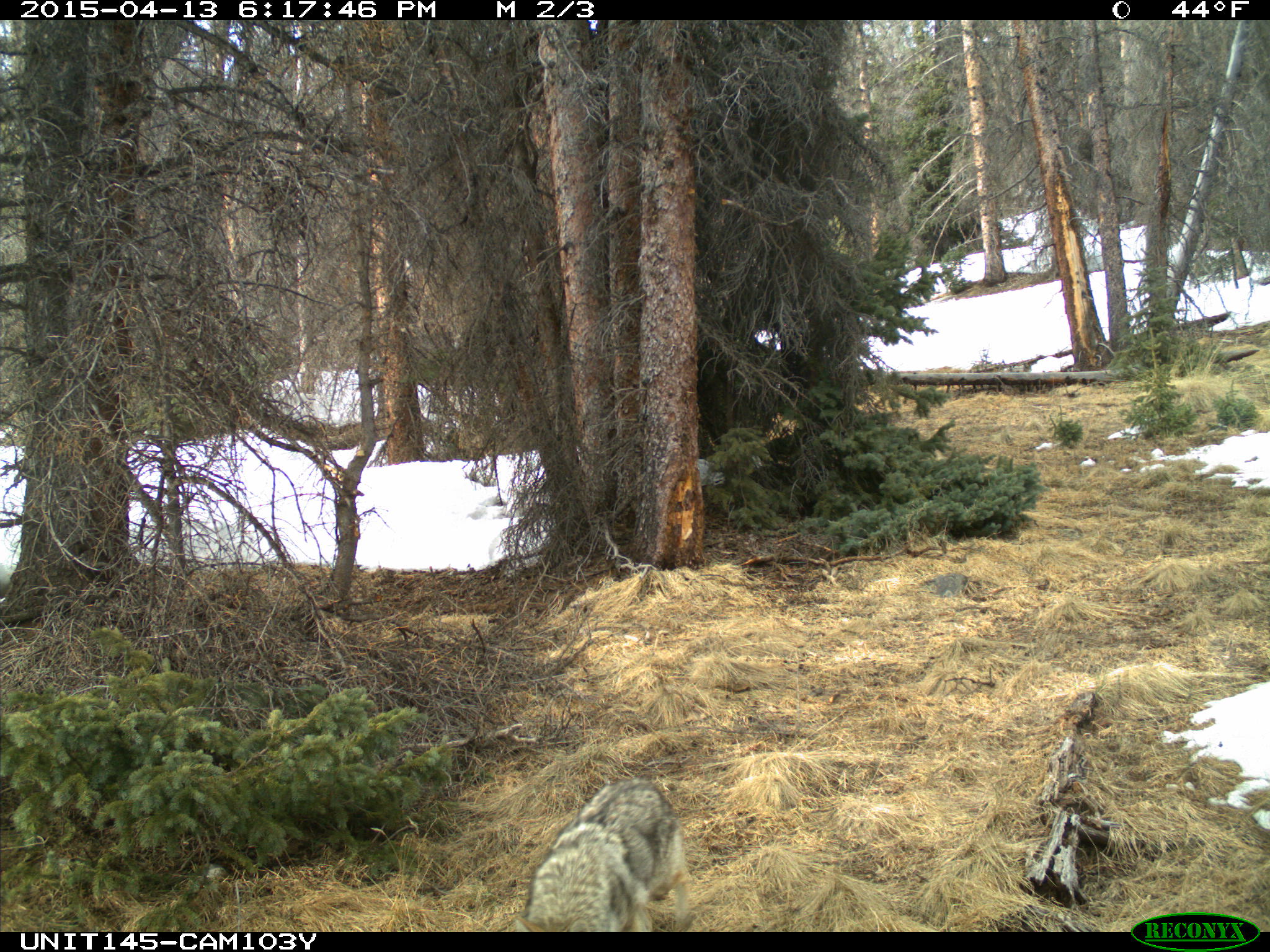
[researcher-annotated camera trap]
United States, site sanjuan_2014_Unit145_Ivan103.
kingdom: Animalia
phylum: Chordata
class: Mammalia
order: Carnivora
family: Canidae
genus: Canis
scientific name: Canis latrans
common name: coyote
Canis latrans (coyote).